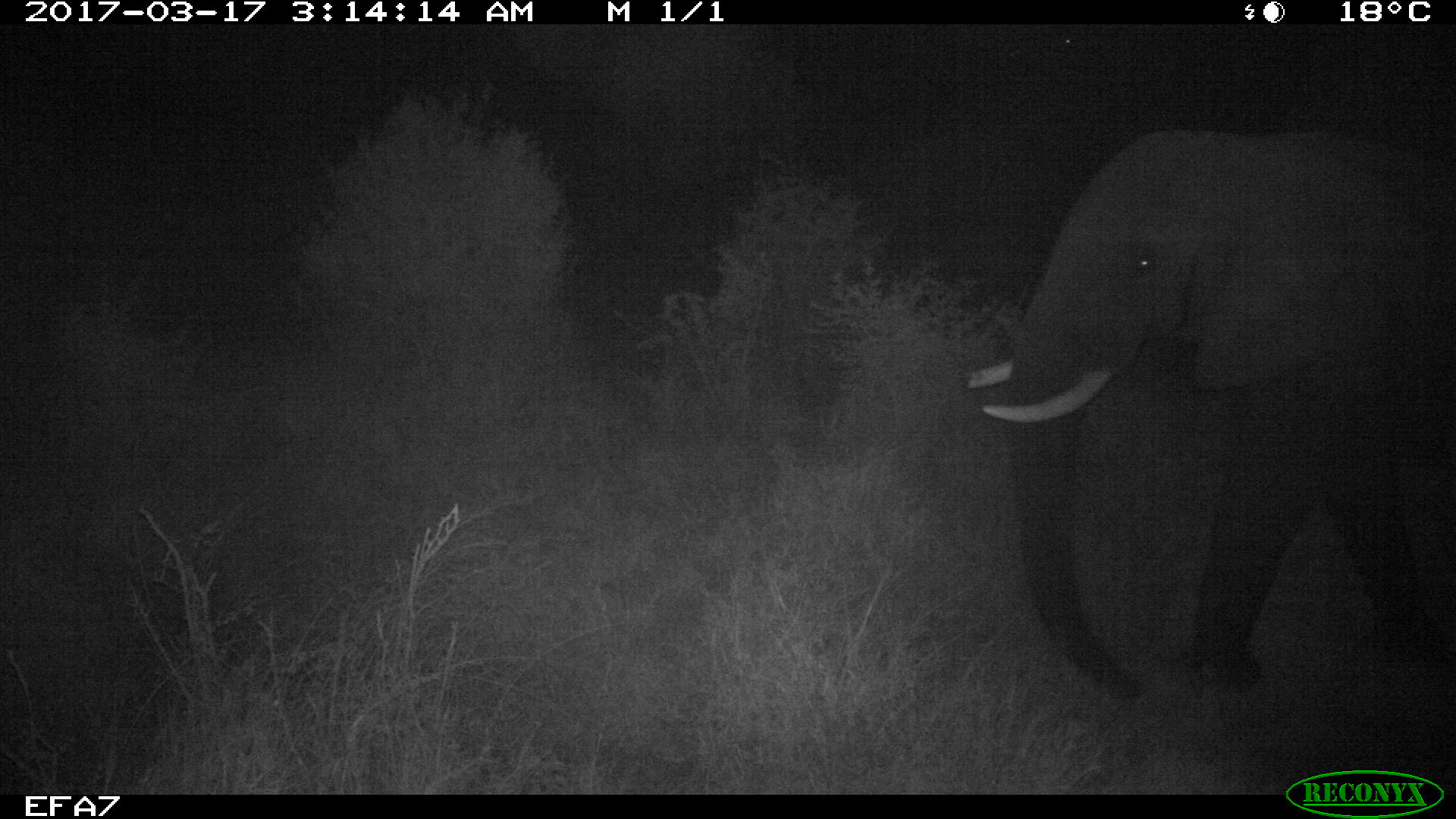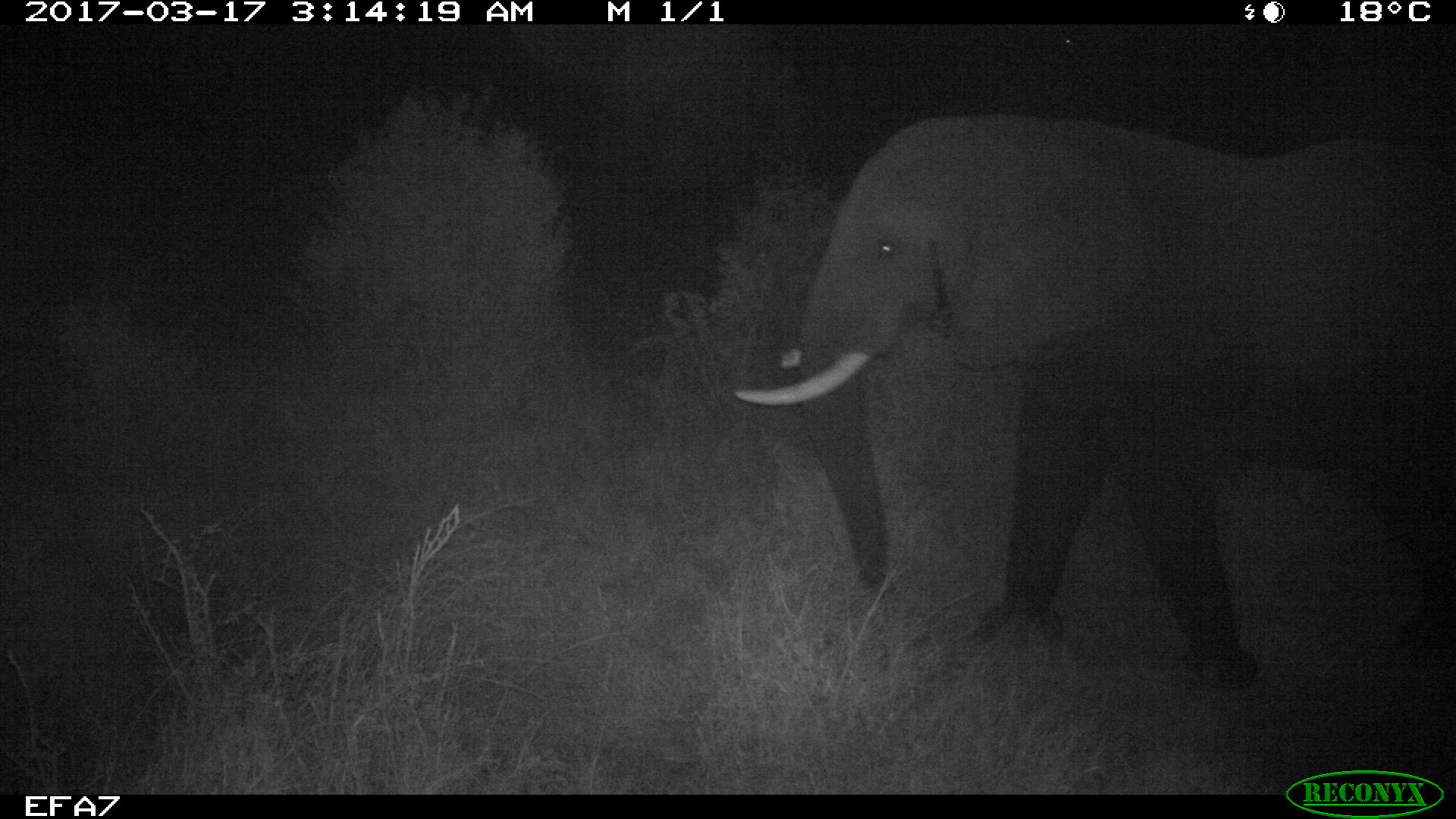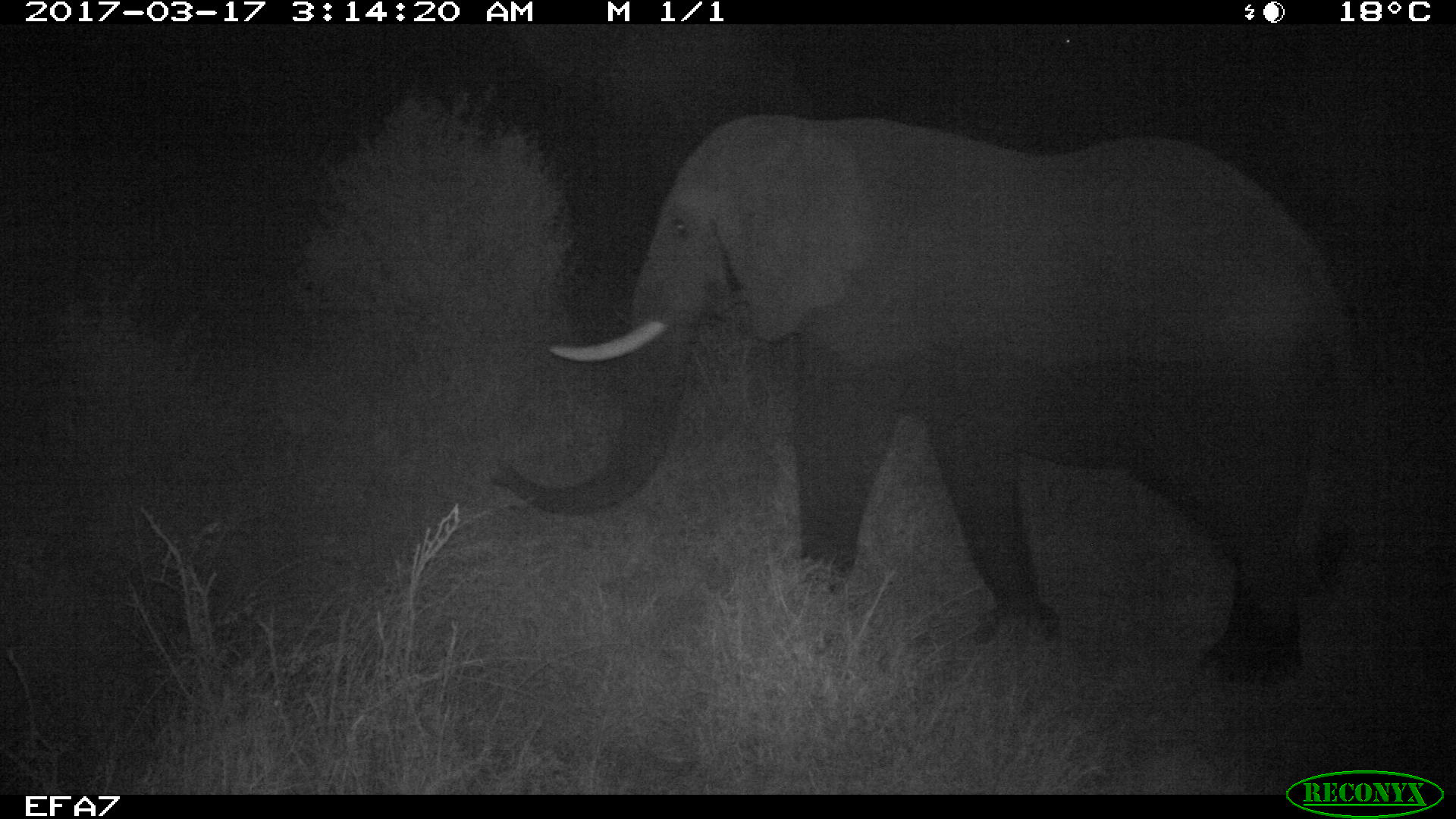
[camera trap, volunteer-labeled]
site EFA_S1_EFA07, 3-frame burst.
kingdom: Animalia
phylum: Chordata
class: Mammalia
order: Proboscidea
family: Elephantidae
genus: Loxodonta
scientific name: Loxodonta africana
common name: african bush elephant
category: elephant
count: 1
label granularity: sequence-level